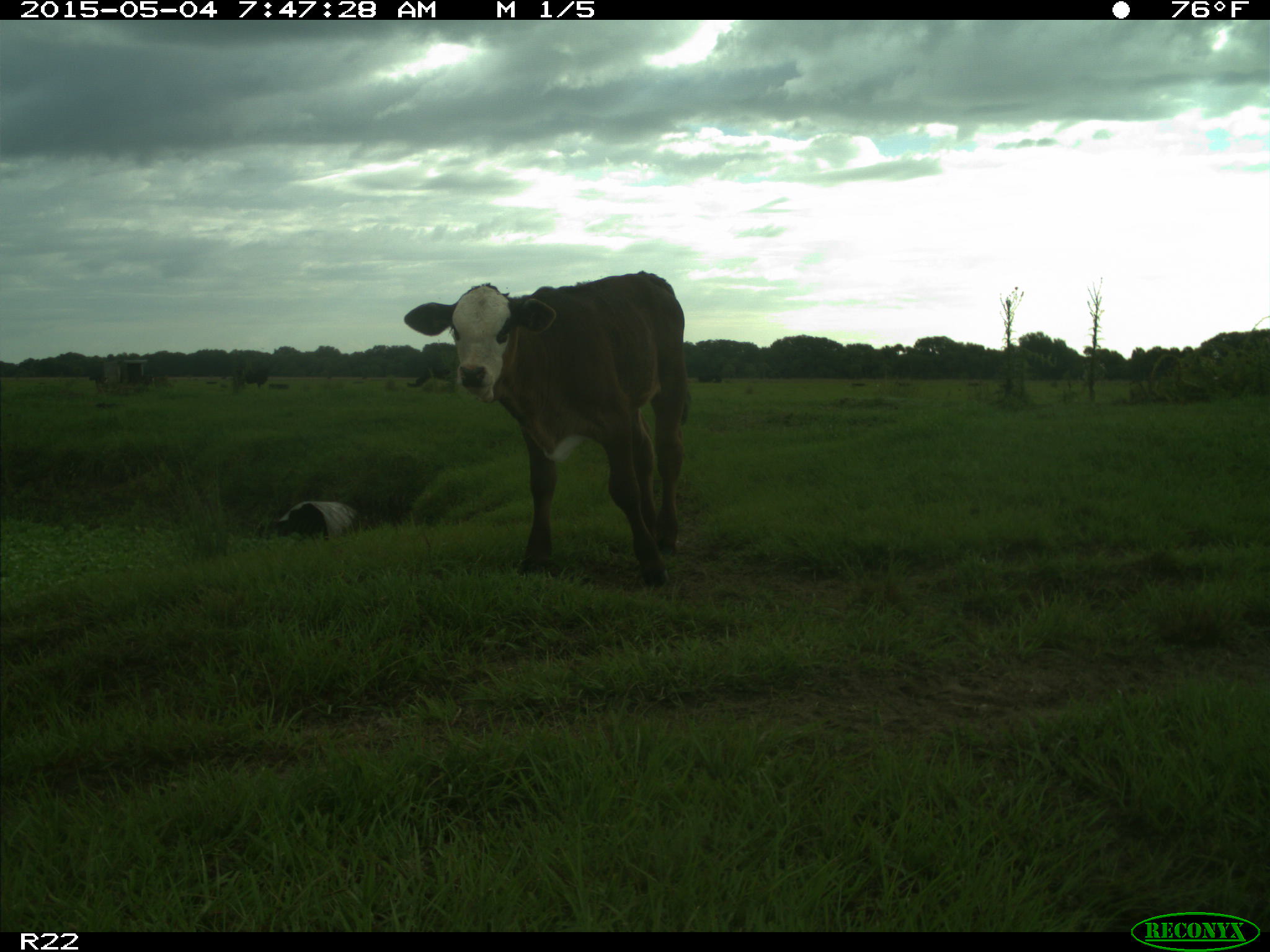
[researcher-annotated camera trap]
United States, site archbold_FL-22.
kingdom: Animalia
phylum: Chordata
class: Mammalia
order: Artiodactyla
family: Bovidae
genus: Bos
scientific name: Bos taurus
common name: domestic cow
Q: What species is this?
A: Bos taurus (domestic cow).